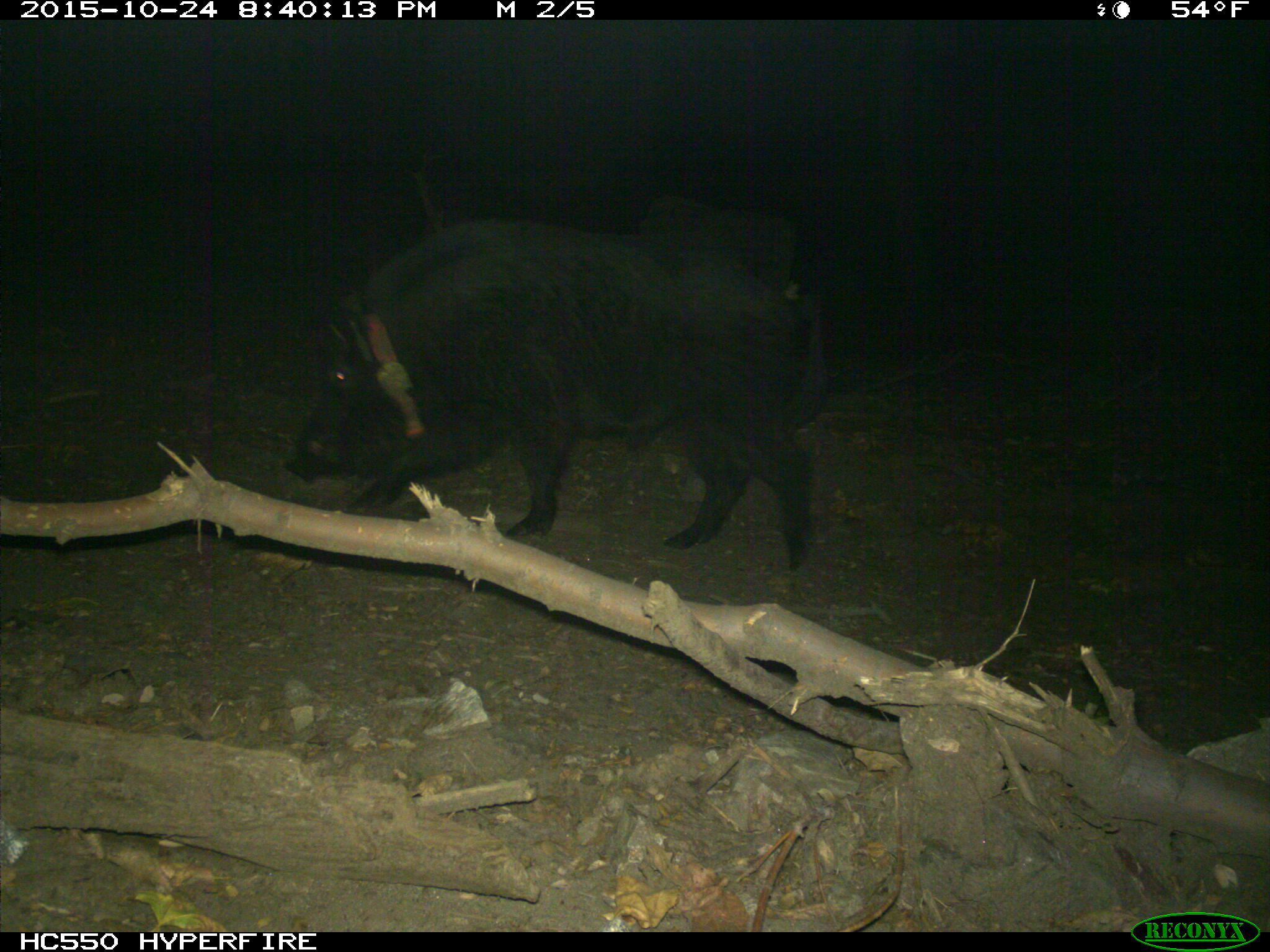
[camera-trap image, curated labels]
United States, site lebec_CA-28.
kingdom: Animalia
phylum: Chordata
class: Mammalia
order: Artiodactyla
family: Suidae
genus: Sus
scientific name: Sus scrofa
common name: wild boar